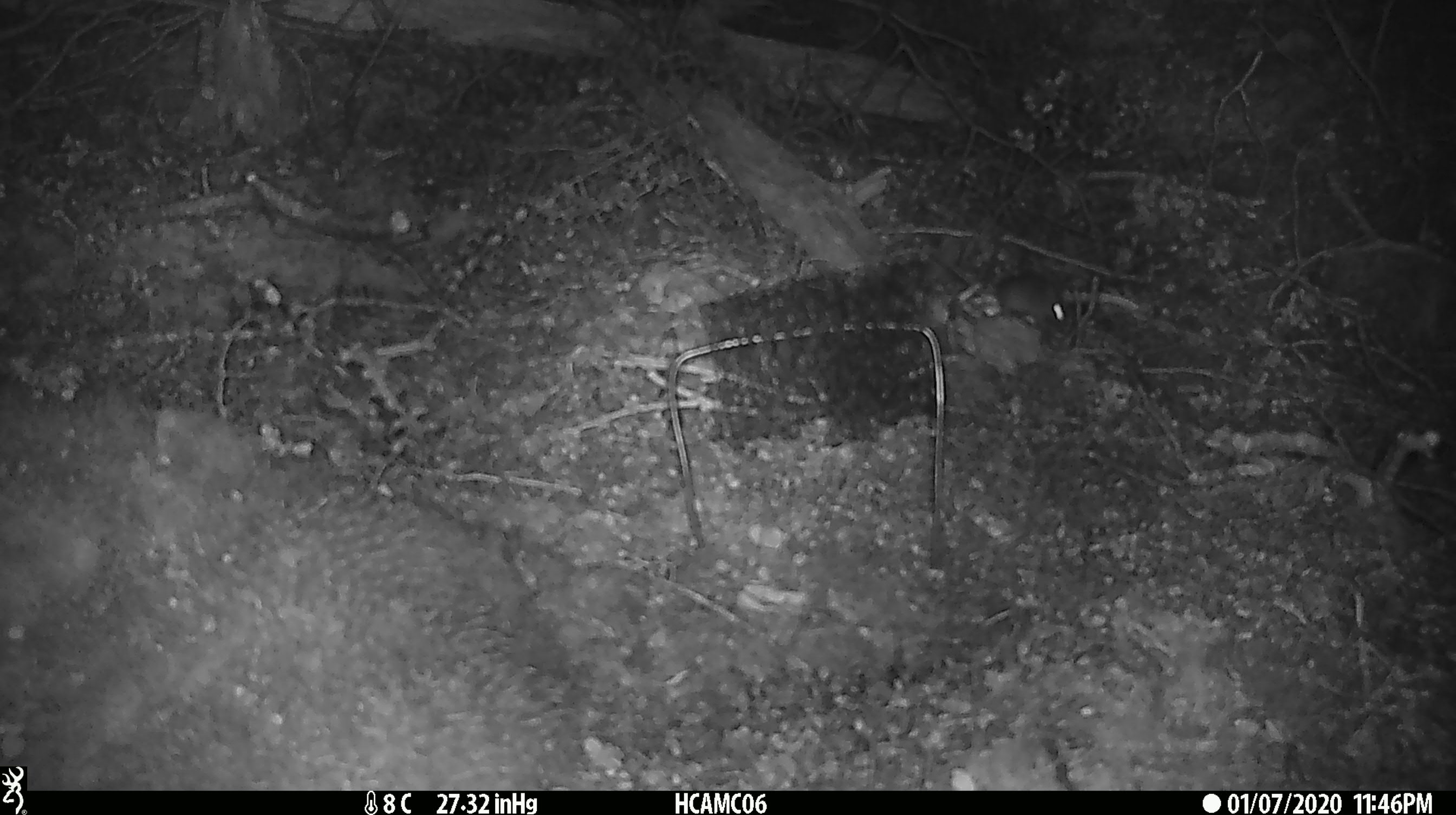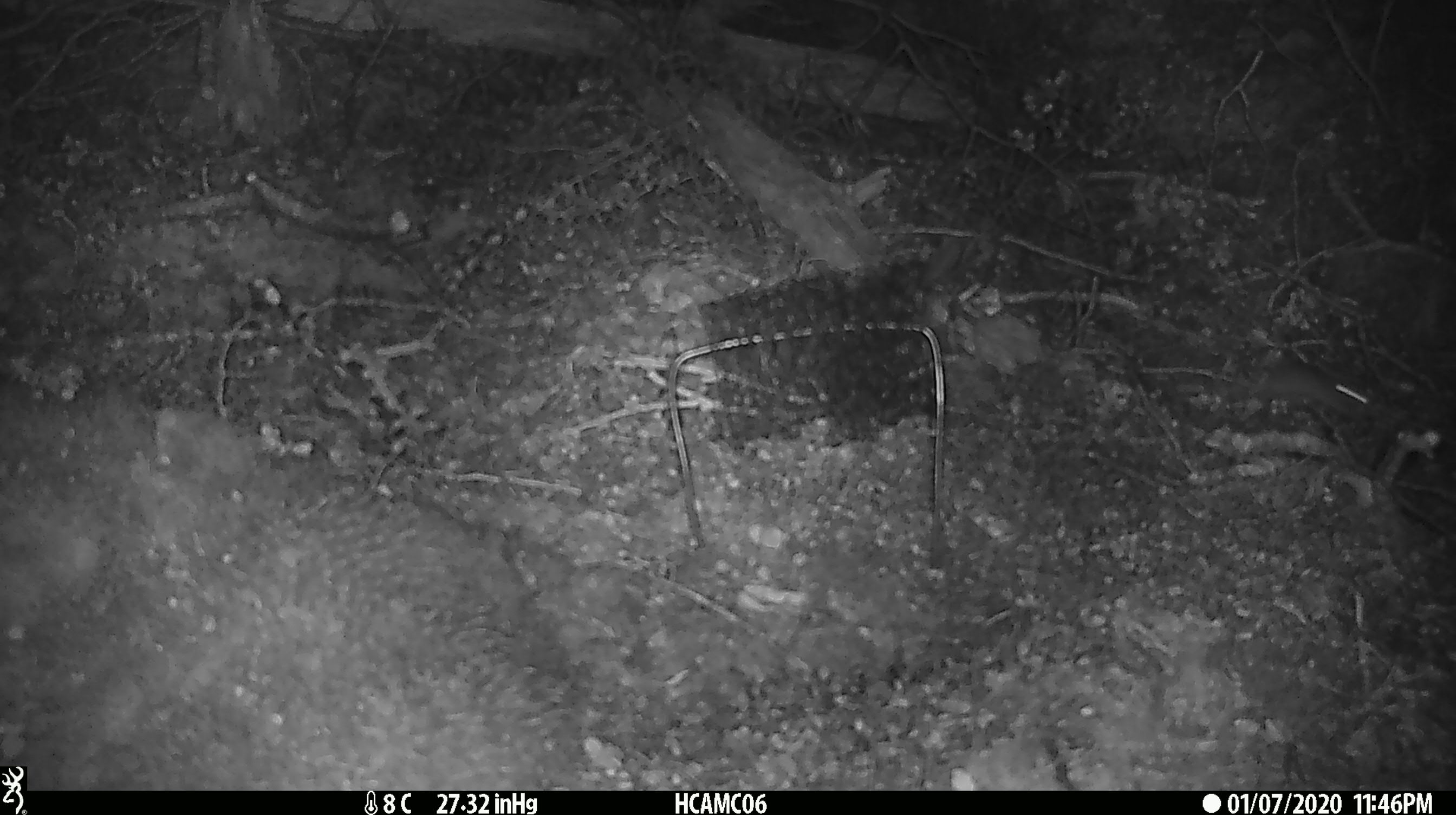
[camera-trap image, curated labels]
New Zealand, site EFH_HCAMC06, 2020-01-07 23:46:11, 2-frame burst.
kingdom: Animalia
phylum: Chordata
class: Mammalia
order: Rodentia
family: Muridae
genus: Mus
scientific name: Mus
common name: mouse